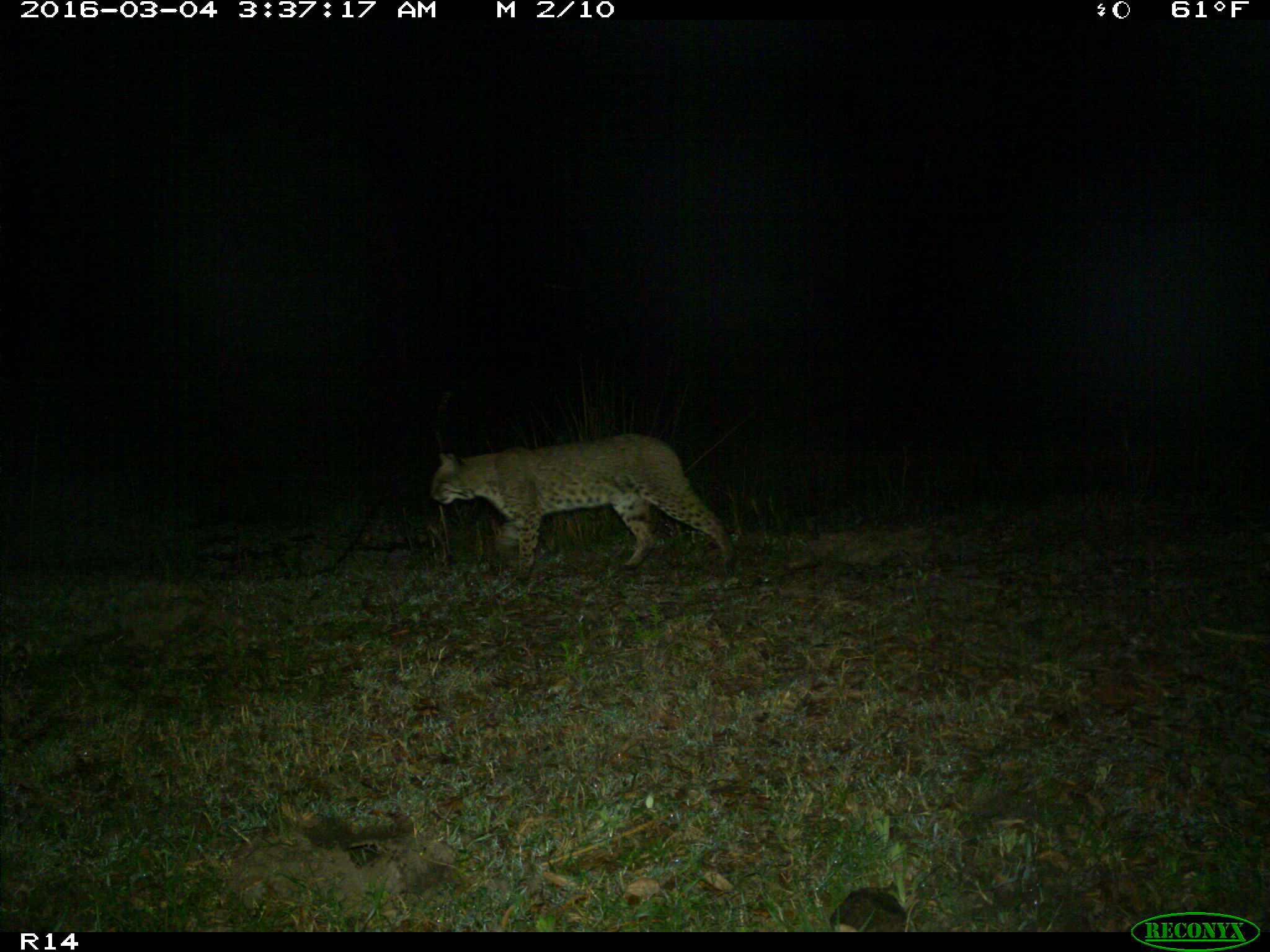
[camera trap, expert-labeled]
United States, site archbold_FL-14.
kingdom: Animalia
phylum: Chordata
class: Mammalia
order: Carnivora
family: Felidae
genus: Lynx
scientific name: Lynx rufus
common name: bobcat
Lynx rufus (bobcat).